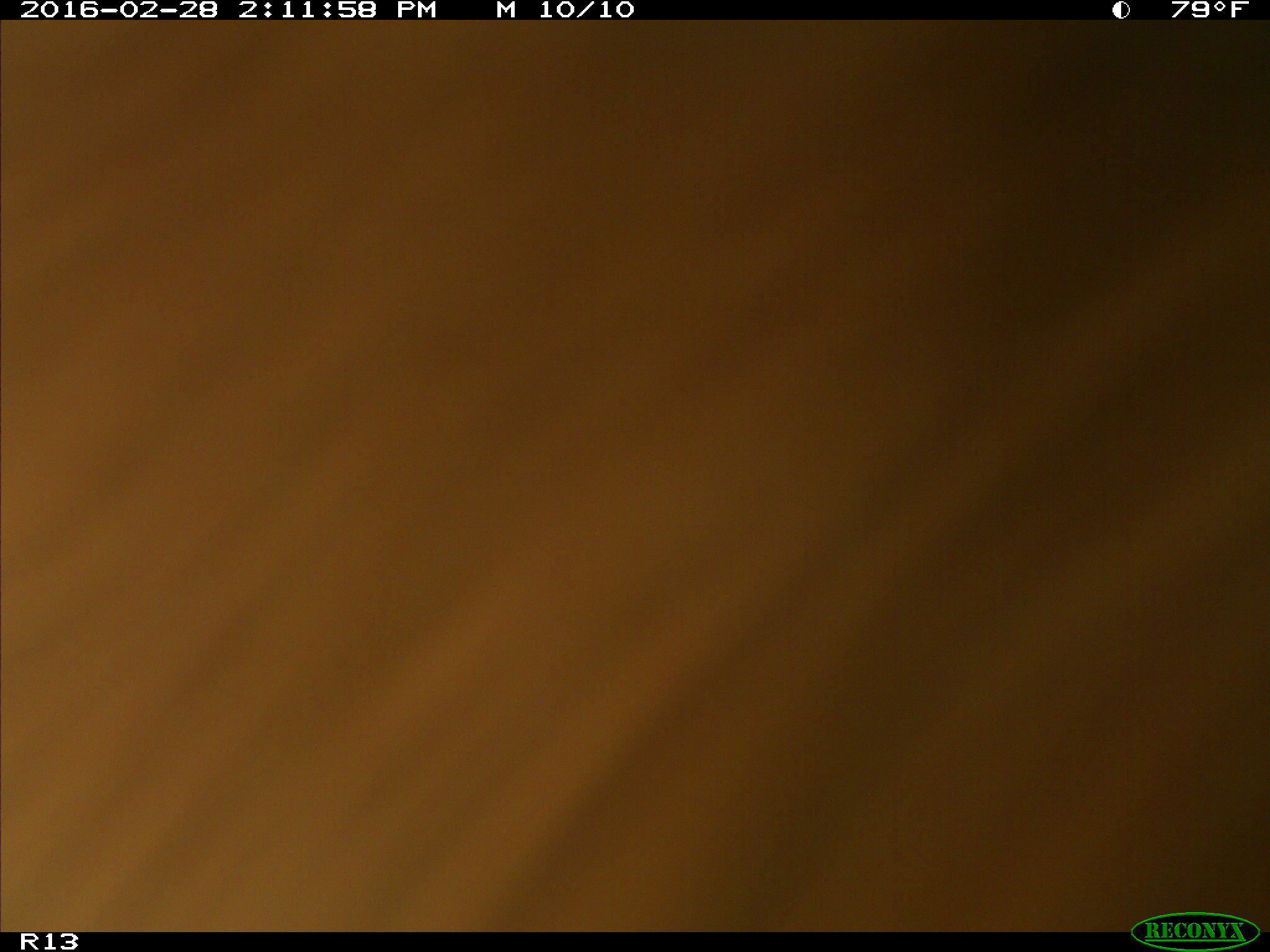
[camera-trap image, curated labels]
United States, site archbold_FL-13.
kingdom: Animalia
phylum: Chordata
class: Mammalia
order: Artiodactyla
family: Bovidae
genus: Bos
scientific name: Bos taurus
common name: domestic cow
Bos taurus (domestic cow).